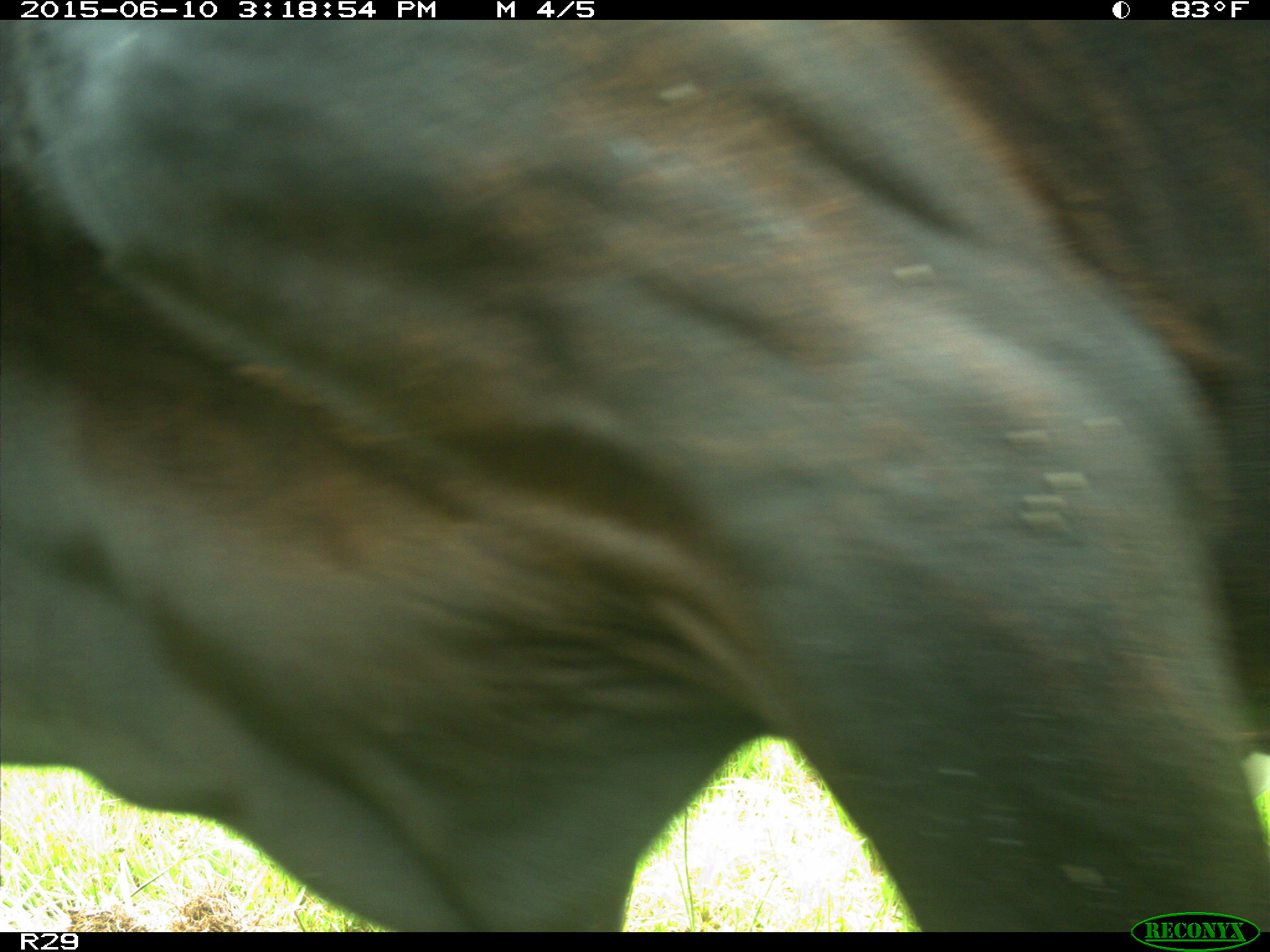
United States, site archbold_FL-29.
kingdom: Animalia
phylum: Chordata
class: Mammalia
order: Artiodactyla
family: Bovidae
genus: Bos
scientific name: Bos taurus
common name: domestic cow